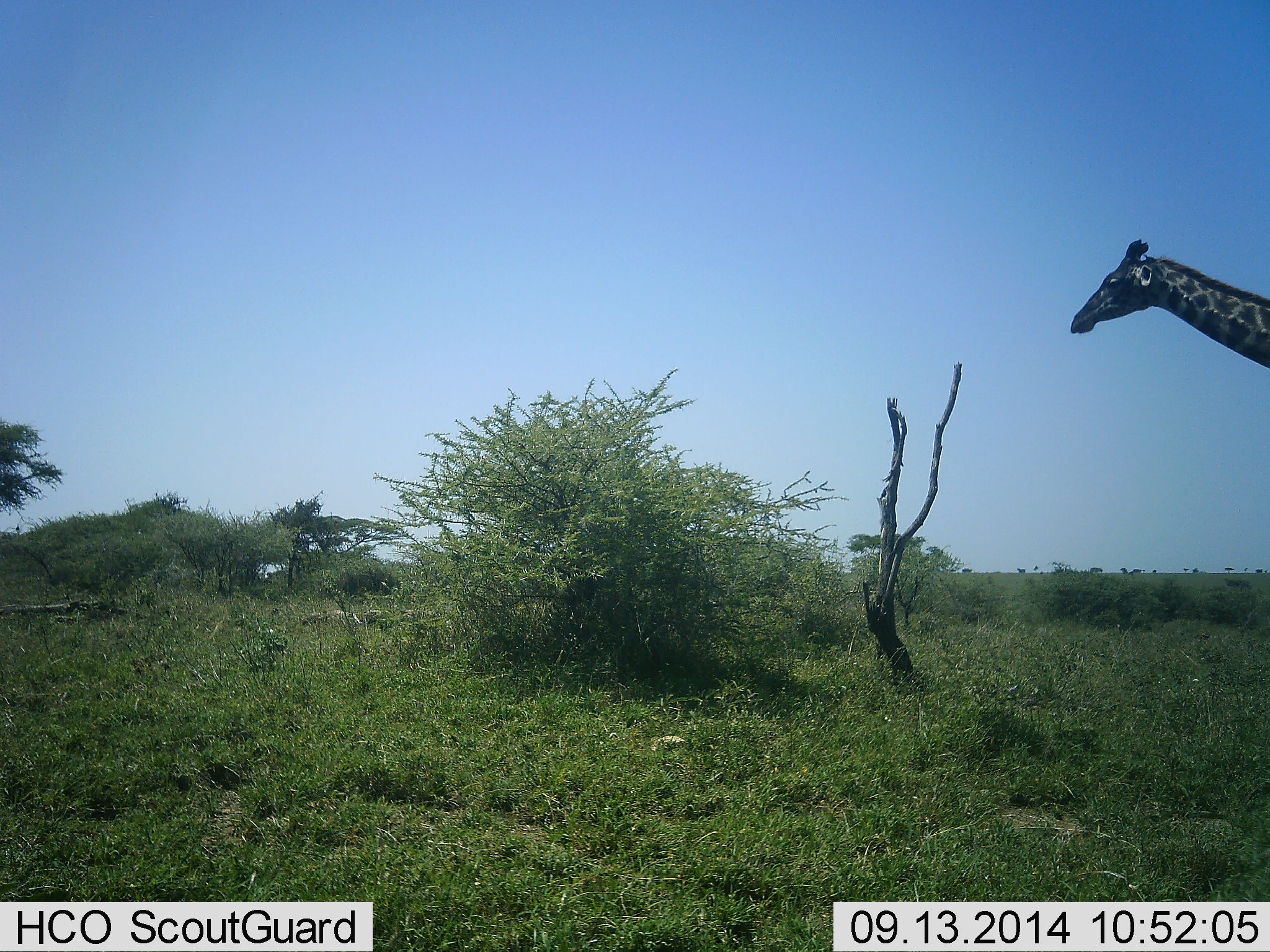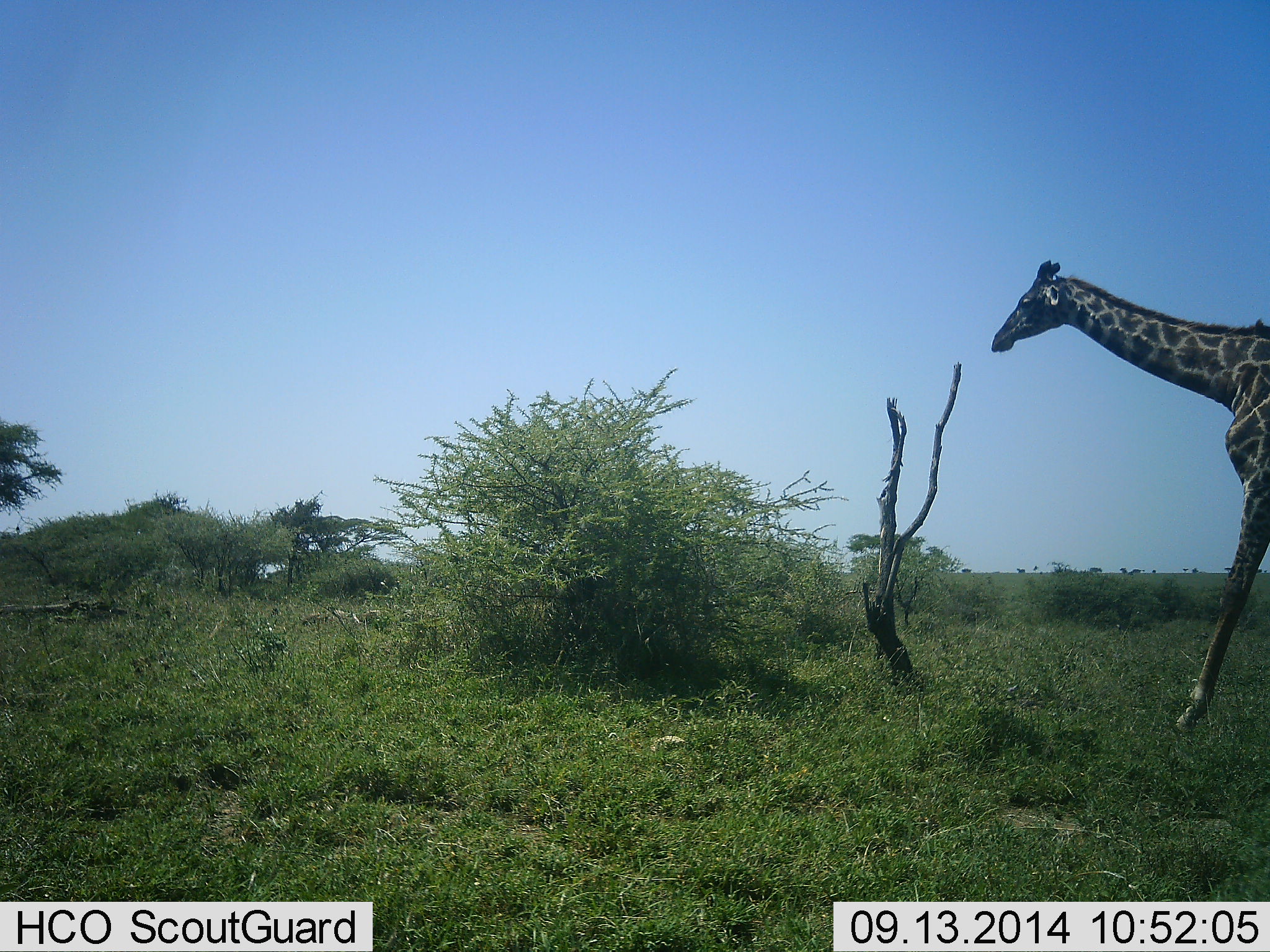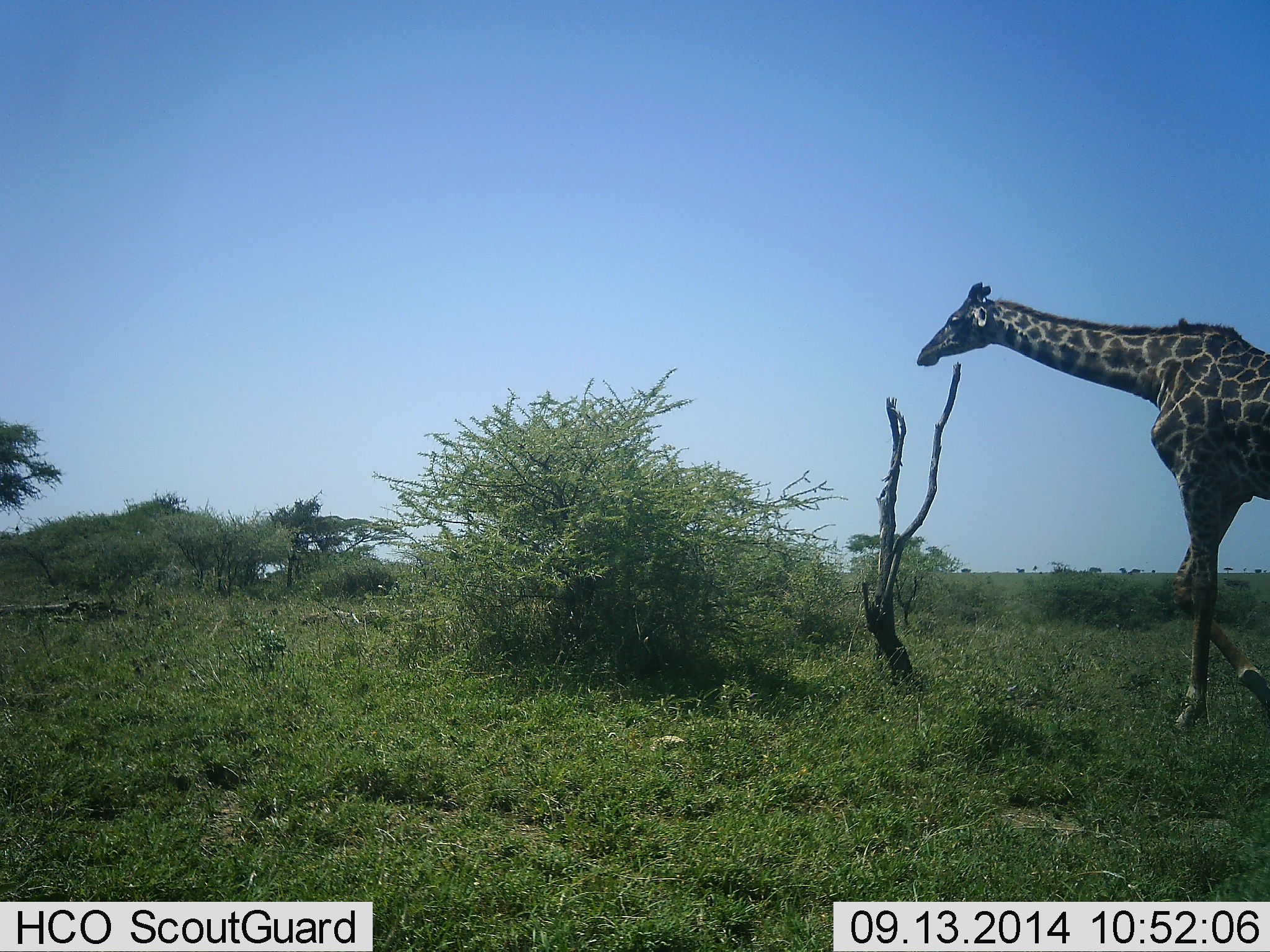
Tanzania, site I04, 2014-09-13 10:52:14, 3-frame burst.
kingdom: Animalia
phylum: Chordata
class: Mammalia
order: Artiodactyla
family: Giraffidae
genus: Giraffa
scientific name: Giraffa camelopardalis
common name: giraffe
Giraffe (Giraffa camelopardalis), count 1. Behavior (volunteer vote fractions): standing 0%, resting 0%, moving 90%, interacting 0%. Young present (vote fraction): 0%. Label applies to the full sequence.